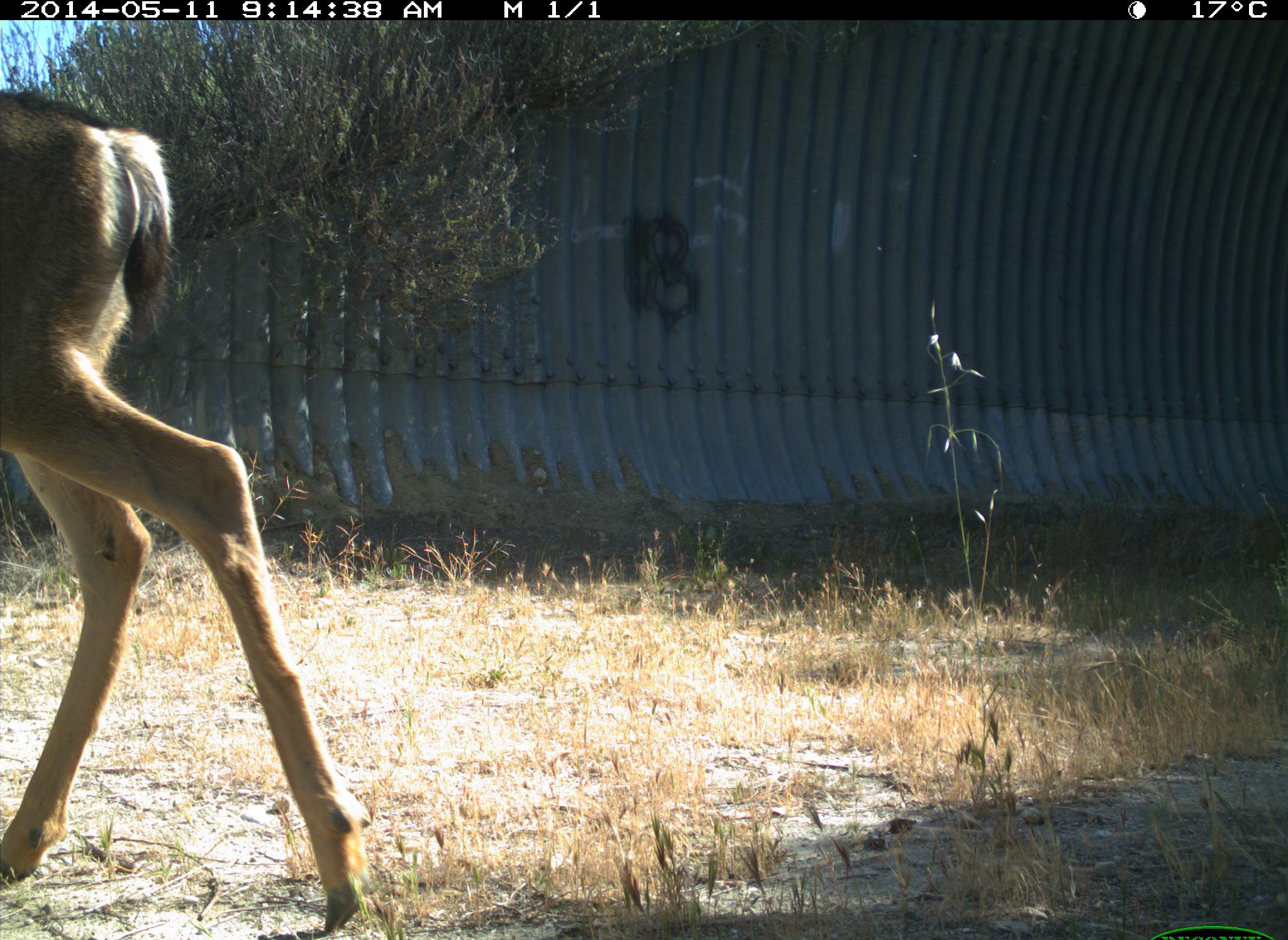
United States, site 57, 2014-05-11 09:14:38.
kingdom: Animalia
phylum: Chordata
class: Mammalia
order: Artiodactyla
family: Cervidae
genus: Odocoileus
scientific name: Odocoileus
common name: deer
Deer (Odocoileus).